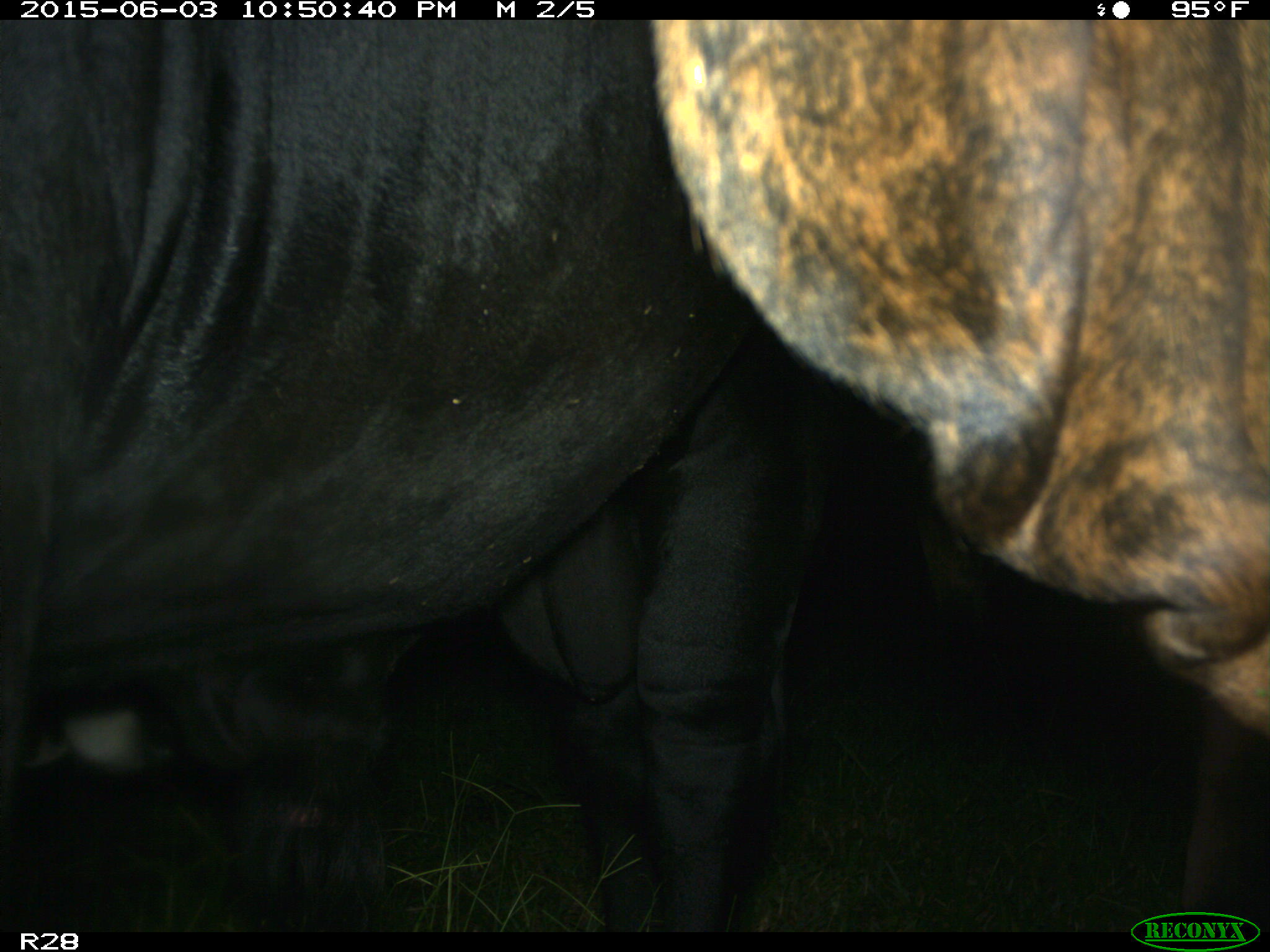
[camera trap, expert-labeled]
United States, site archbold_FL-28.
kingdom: Animalia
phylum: Chordata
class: Mammalia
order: Artiodactyla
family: Bovidae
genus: Bos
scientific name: Bos taurus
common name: domestic cow